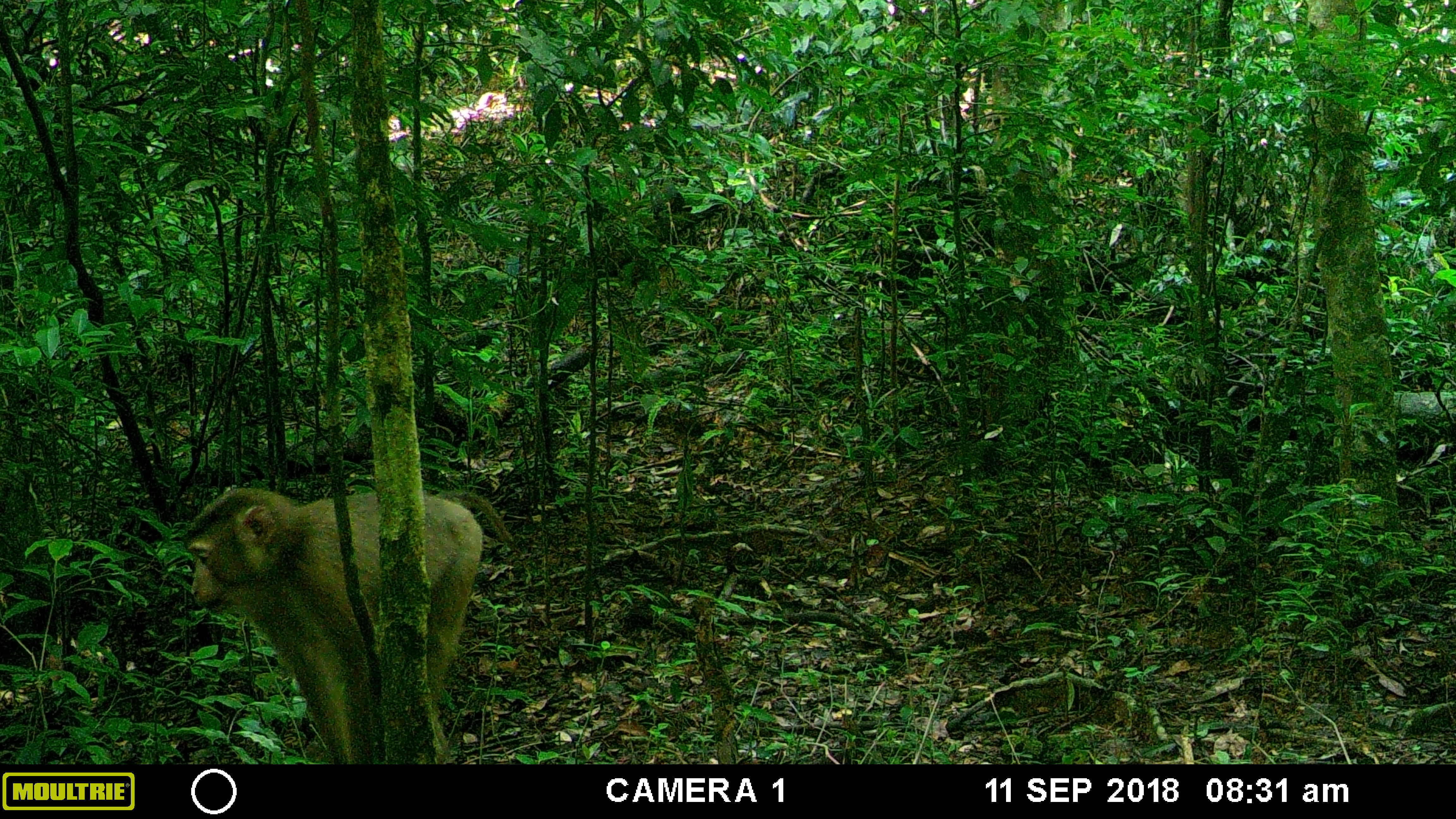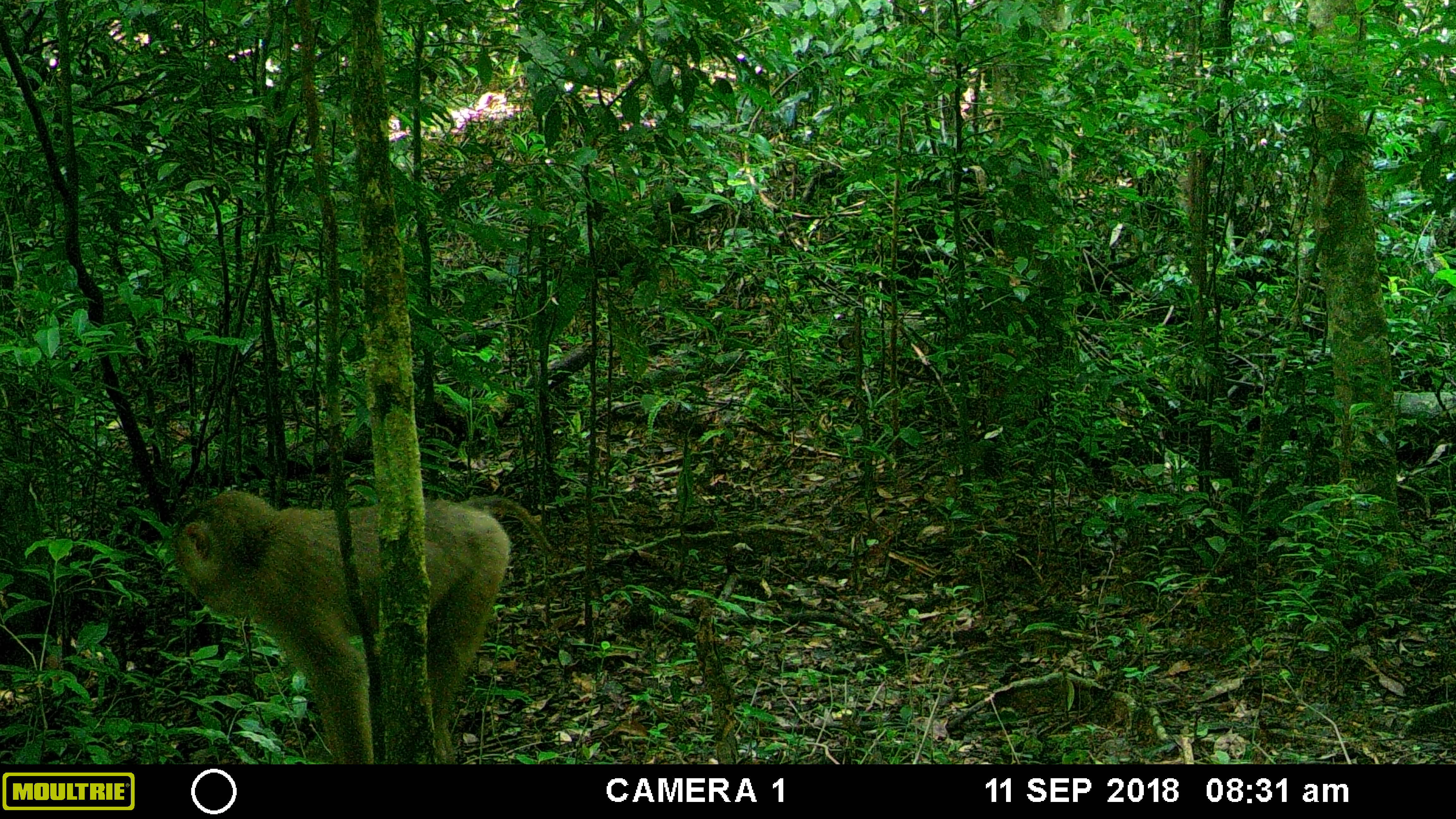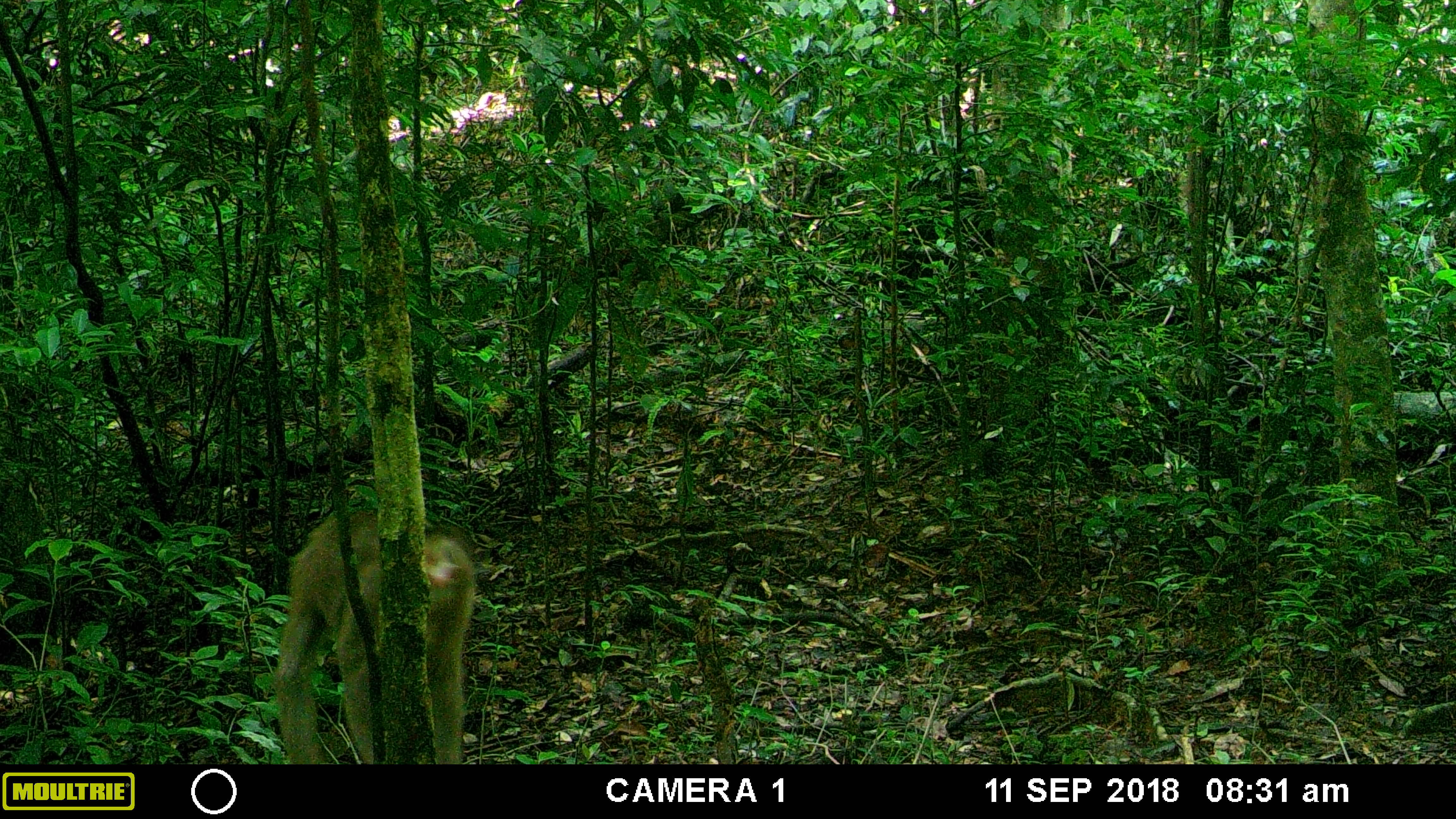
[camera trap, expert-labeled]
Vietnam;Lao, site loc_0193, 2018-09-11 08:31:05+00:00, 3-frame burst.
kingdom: Animalia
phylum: Chordata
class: Mammalia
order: Primates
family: Cercopithecidae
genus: Macaca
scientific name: Macaca nemestrina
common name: pig-tailed macaque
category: pig tailed macaque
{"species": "pig tailed macaque (pig-tailed macaque) (Macaca nemestrina)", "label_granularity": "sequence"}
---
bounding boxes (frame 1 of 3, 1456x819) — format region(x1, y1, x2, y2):
pig tailed macaque: region(182, 484, 485, 763)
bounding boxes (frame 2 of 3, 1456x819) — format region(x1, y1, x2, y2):
pig tailed macaque: region(169, 486, 510, 763)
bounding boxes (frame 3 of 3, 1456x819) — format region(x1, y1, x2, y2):
pig tailed macaque: region(270, 505, 477, 764)